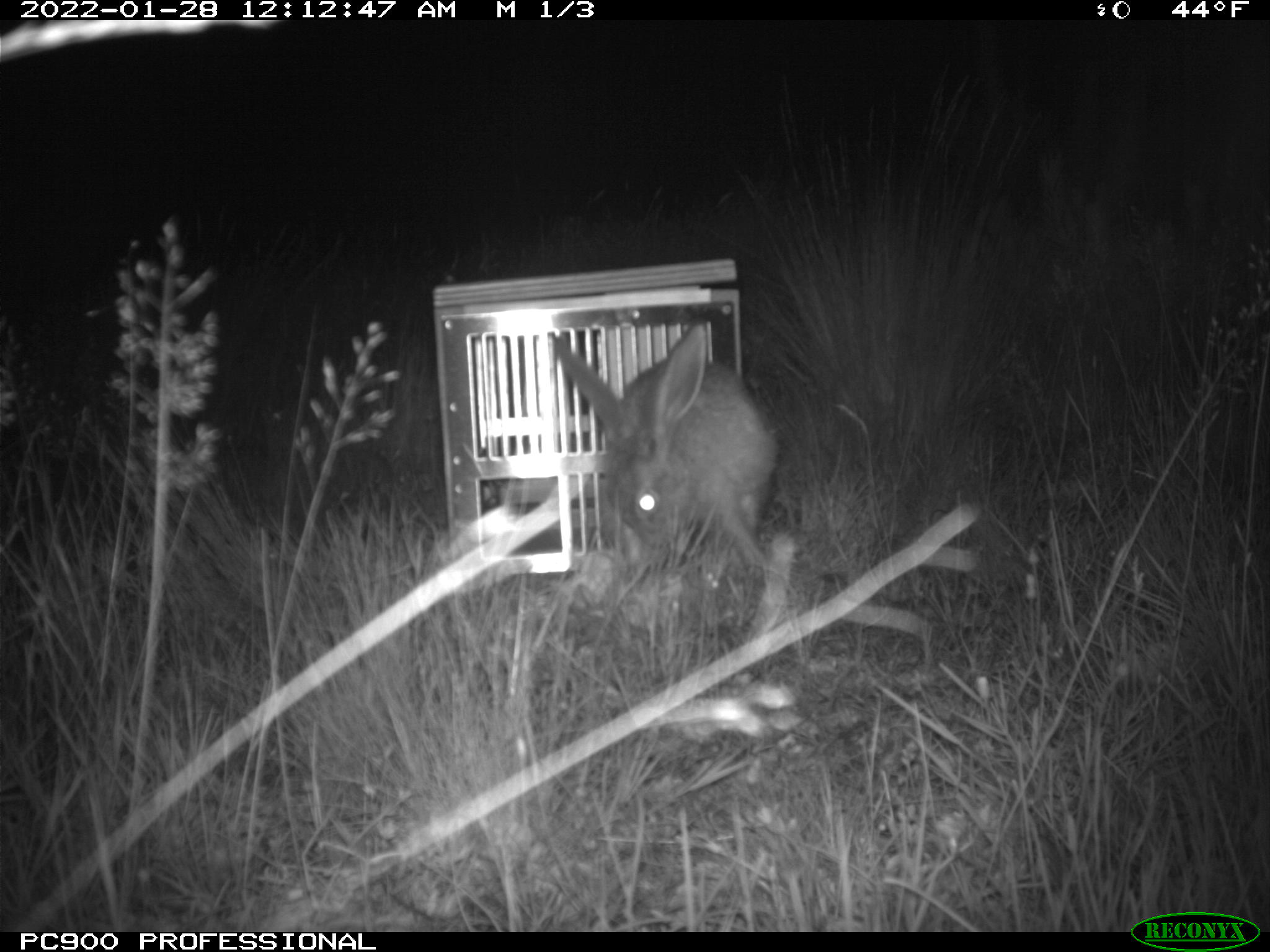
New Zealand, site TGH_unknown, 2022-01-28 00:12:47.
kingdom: Animalia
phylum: Chordata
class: Mammalia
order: Lagomorpha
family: Leporidae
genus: Lepus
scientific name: Lepus europaeus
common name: brown hare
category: hare